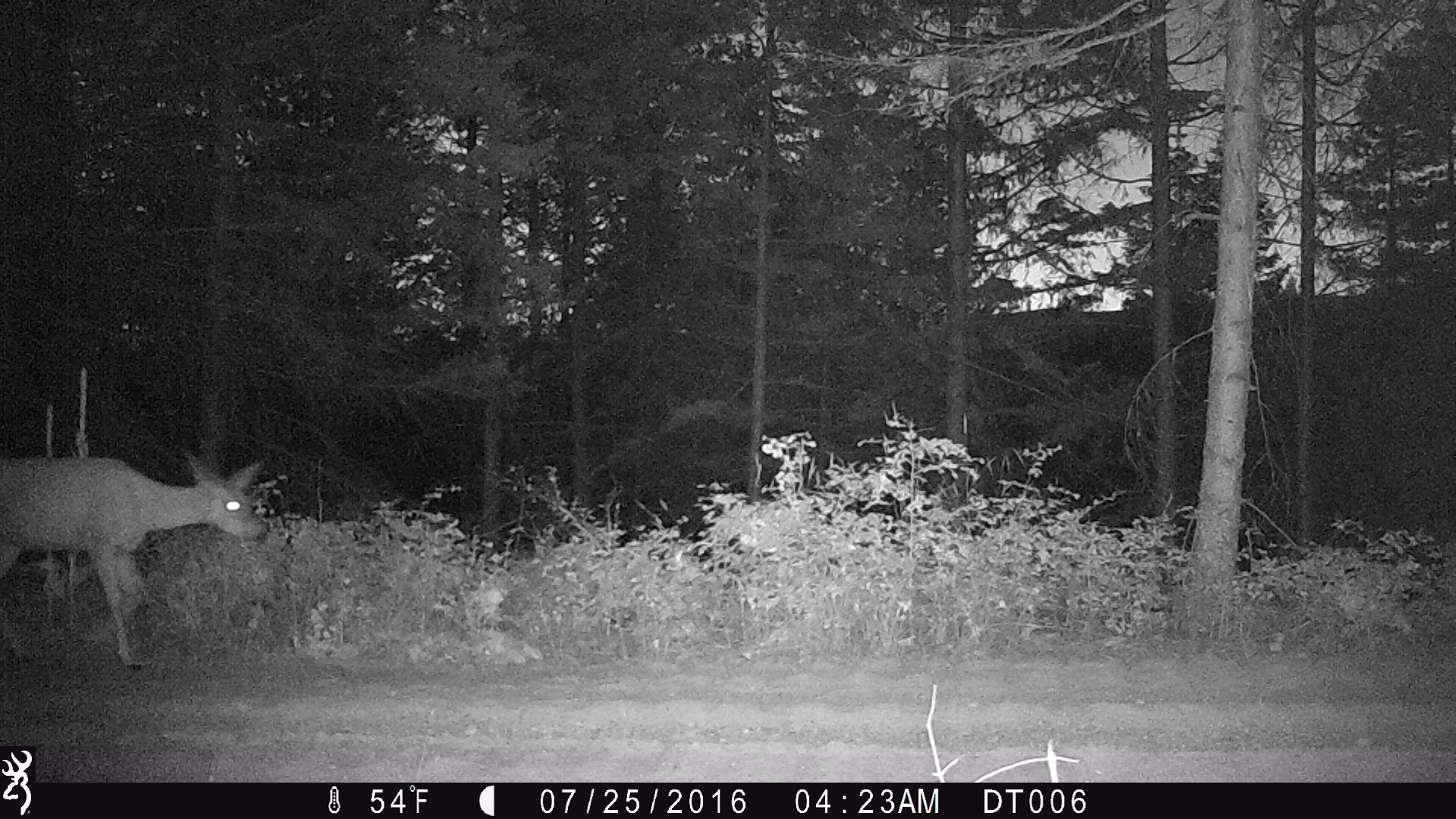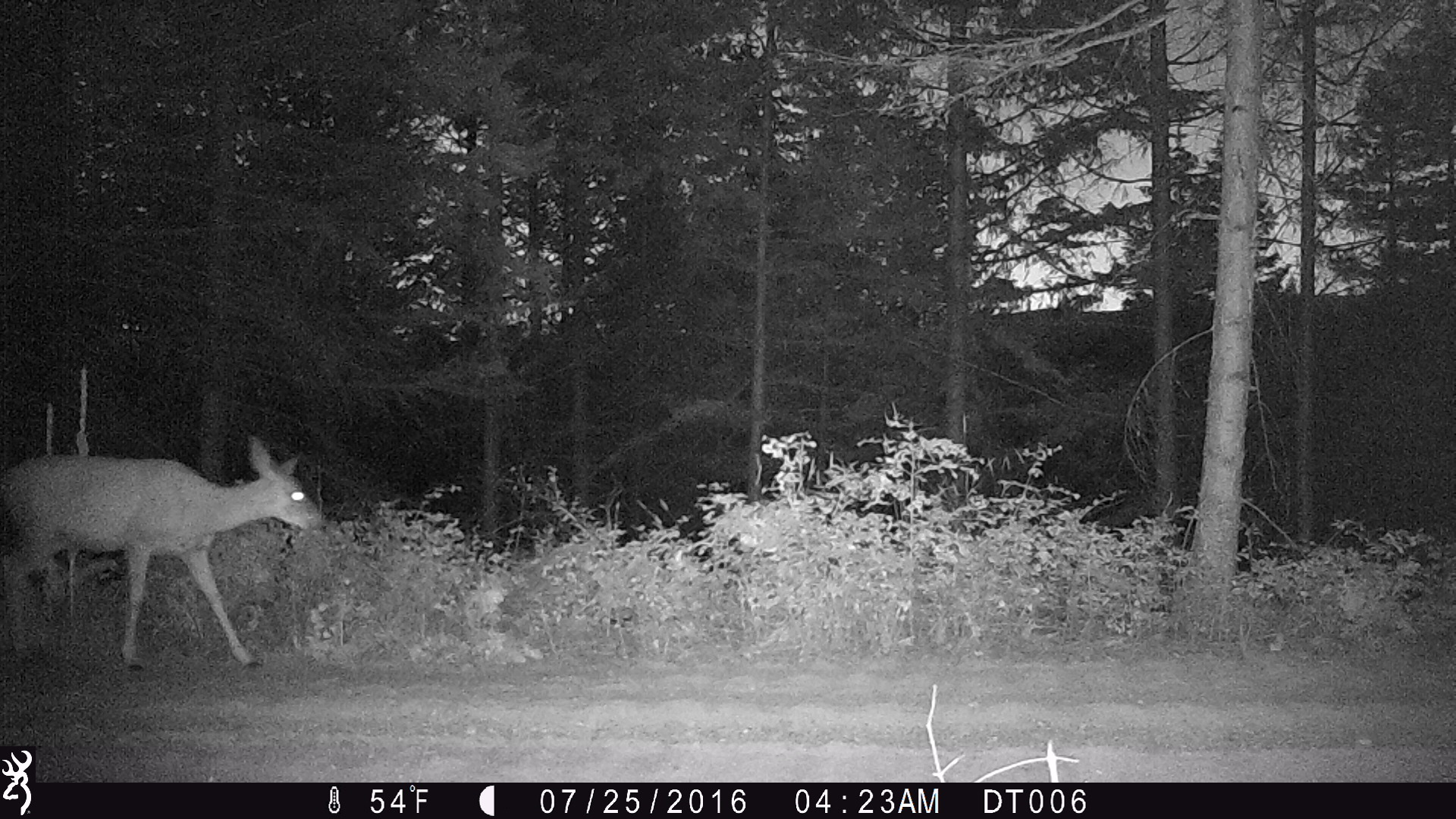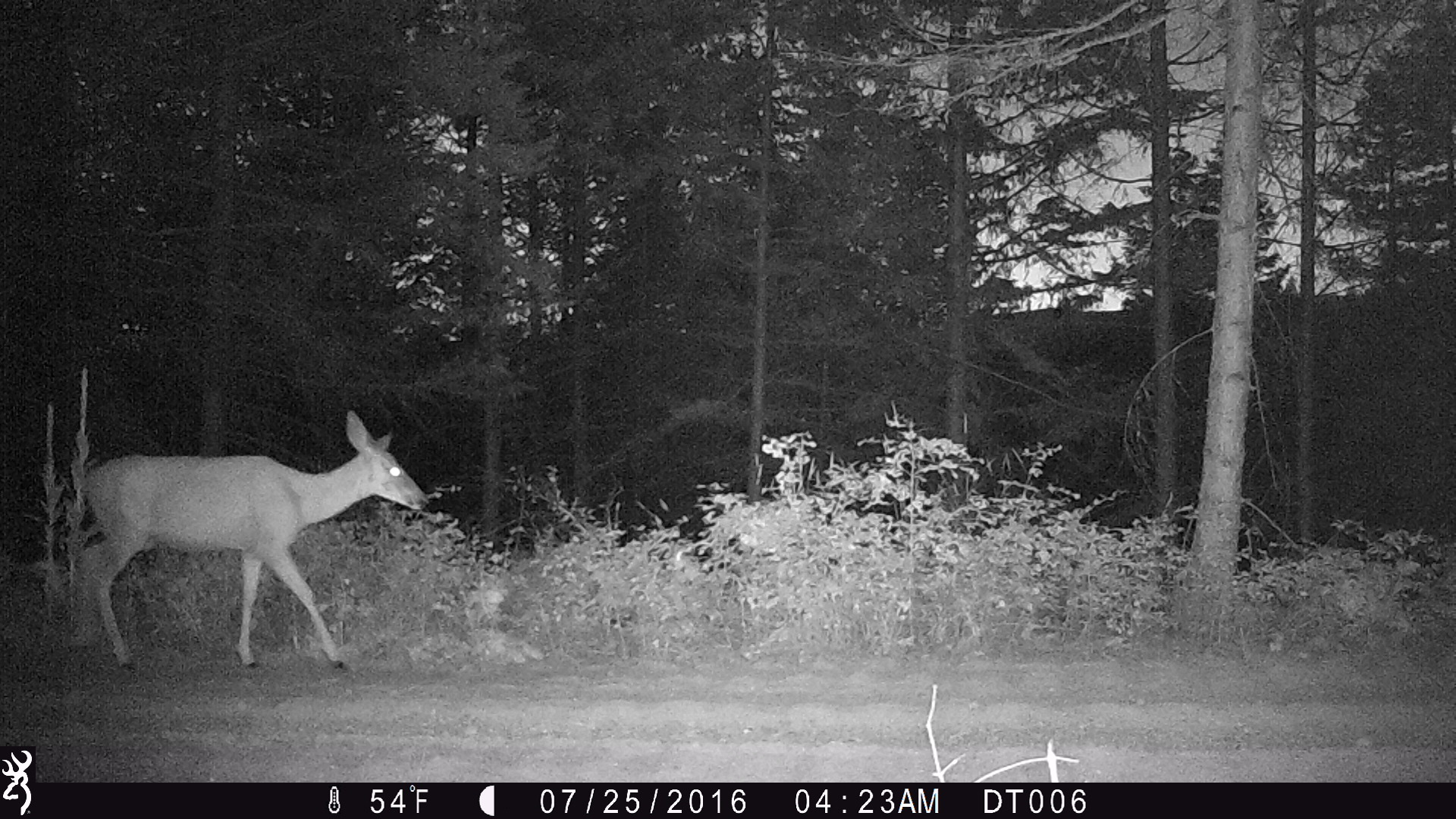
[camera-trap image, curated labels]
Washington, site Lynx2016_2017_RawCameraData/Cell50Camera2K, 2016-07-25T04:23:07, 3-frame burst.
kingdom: Animalia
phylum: Chordata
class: Mammalia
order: Artiodactyla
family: Cervidae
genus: Odocoileus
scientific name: Odocoileus virginianus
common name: white-tailed deer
Odocoileus virginianus (white-tailed deer). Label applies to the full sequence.